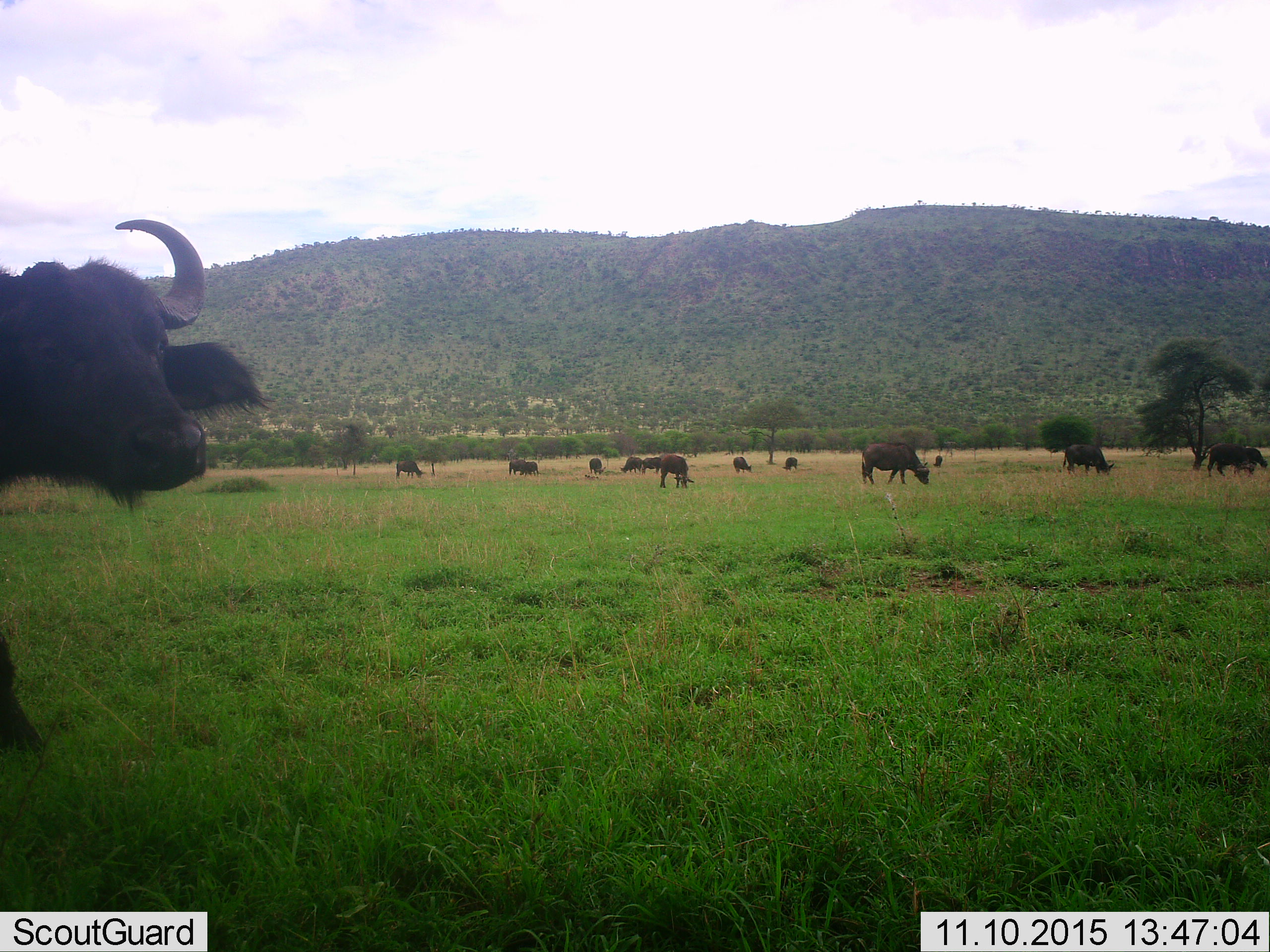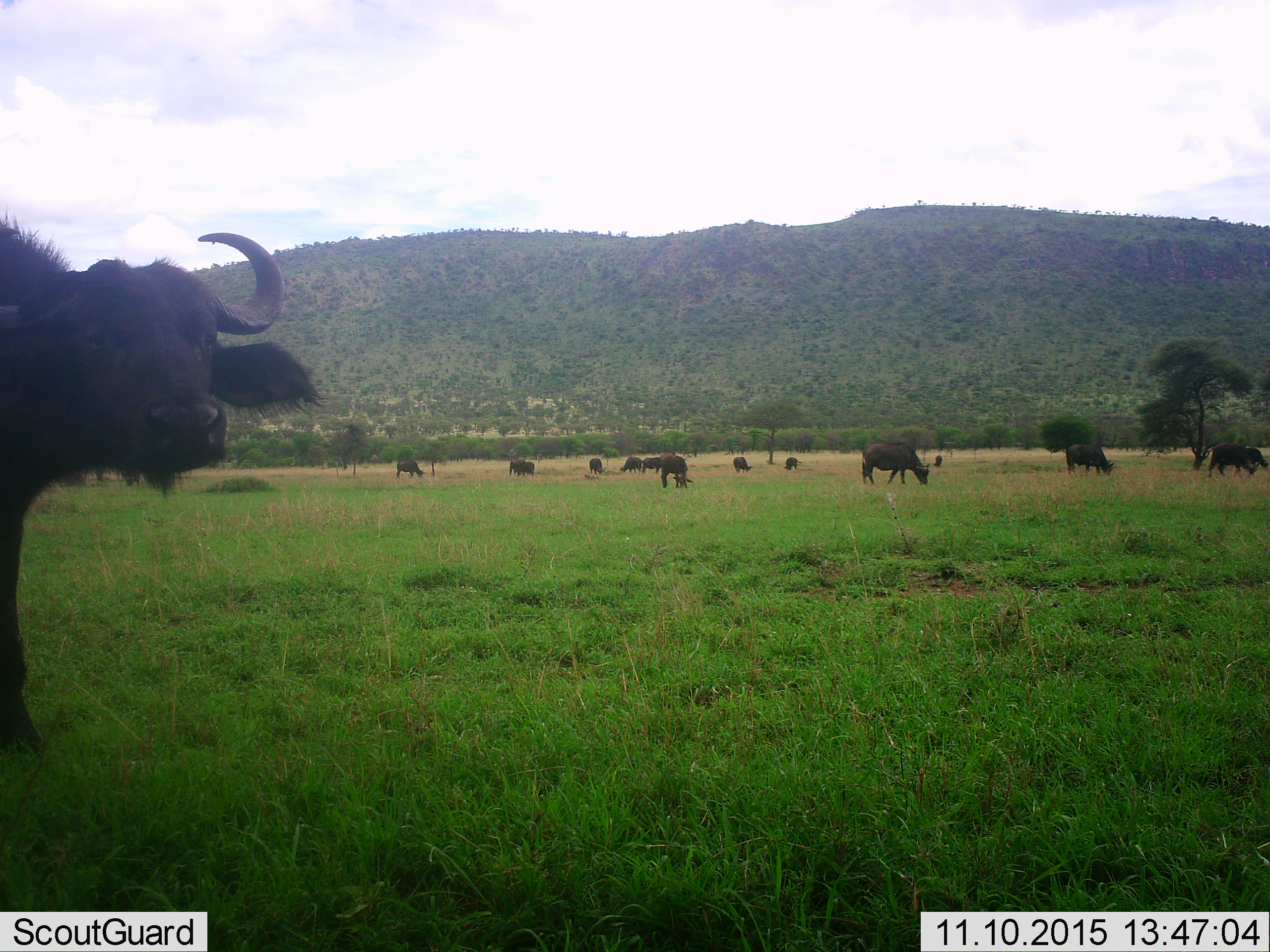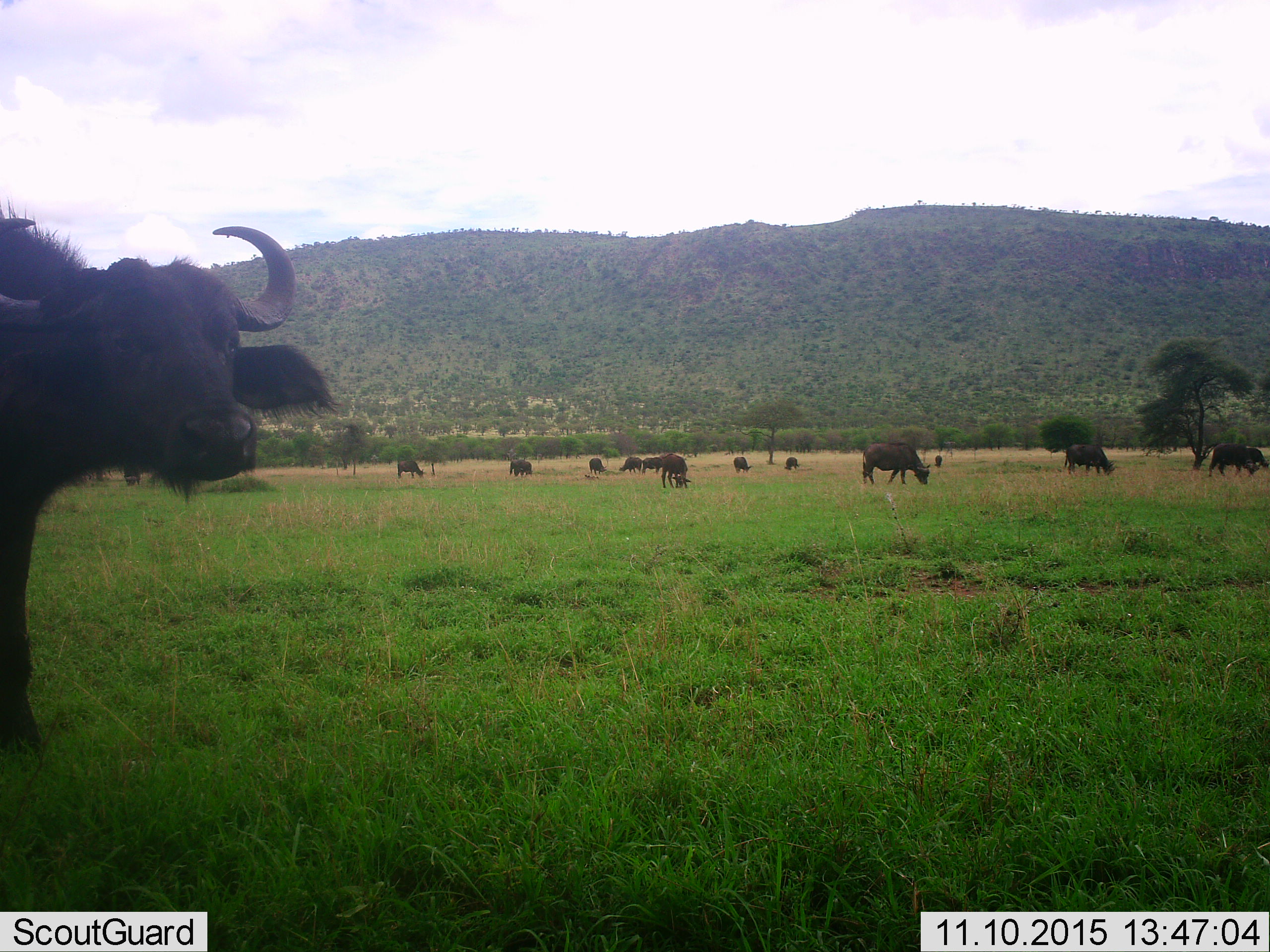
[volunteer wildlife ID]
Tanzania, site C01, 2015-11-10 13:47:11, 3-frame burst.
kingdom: Animalia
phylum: Chordata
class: Mammalia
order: Artiodactyla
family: Bovidae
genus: Syncerus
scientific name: Syncerus caffer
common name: cape buffalo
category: buffalo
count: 11-50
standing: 67%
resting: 0%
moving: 56%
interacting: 0%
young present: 11%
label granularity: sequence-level